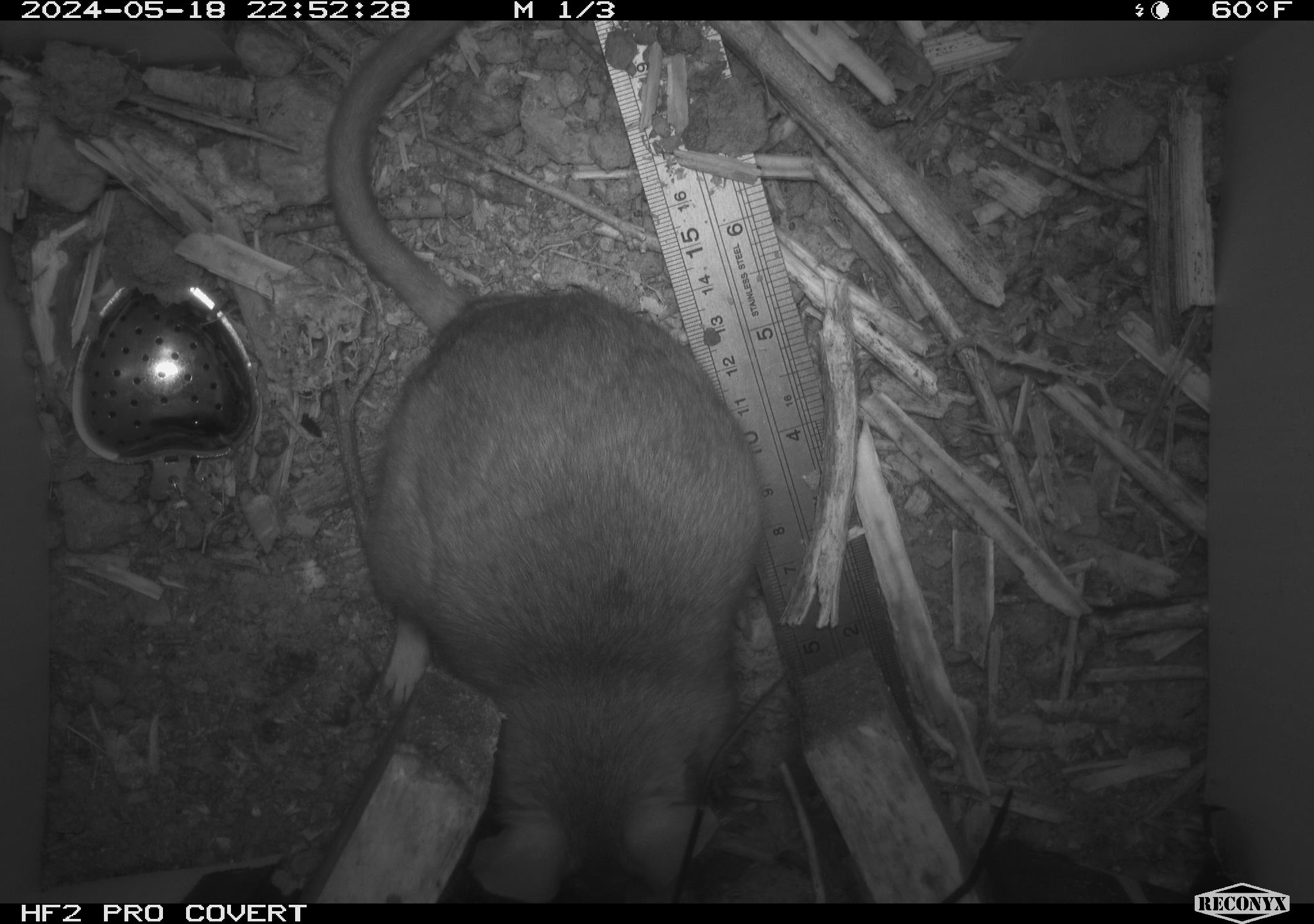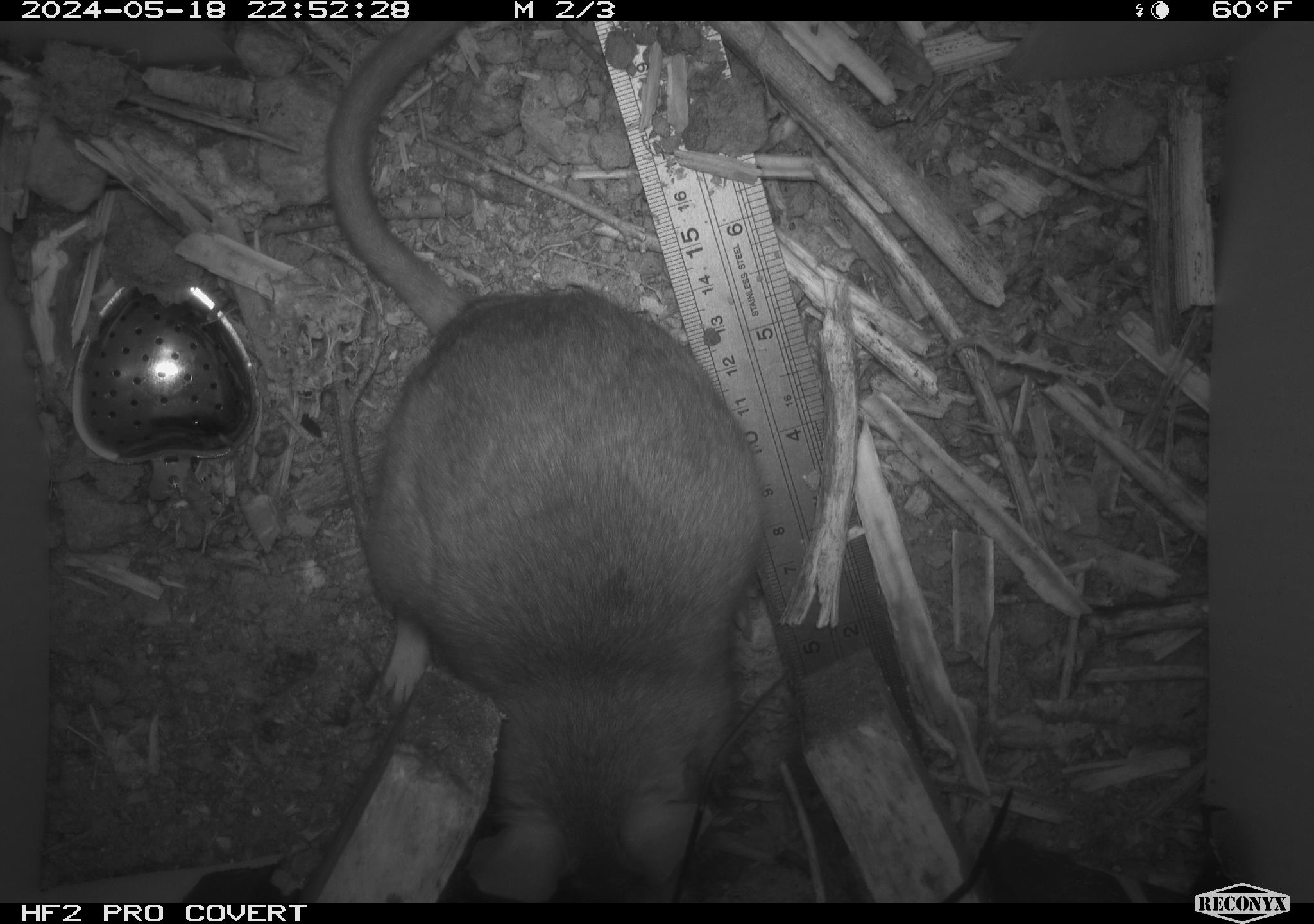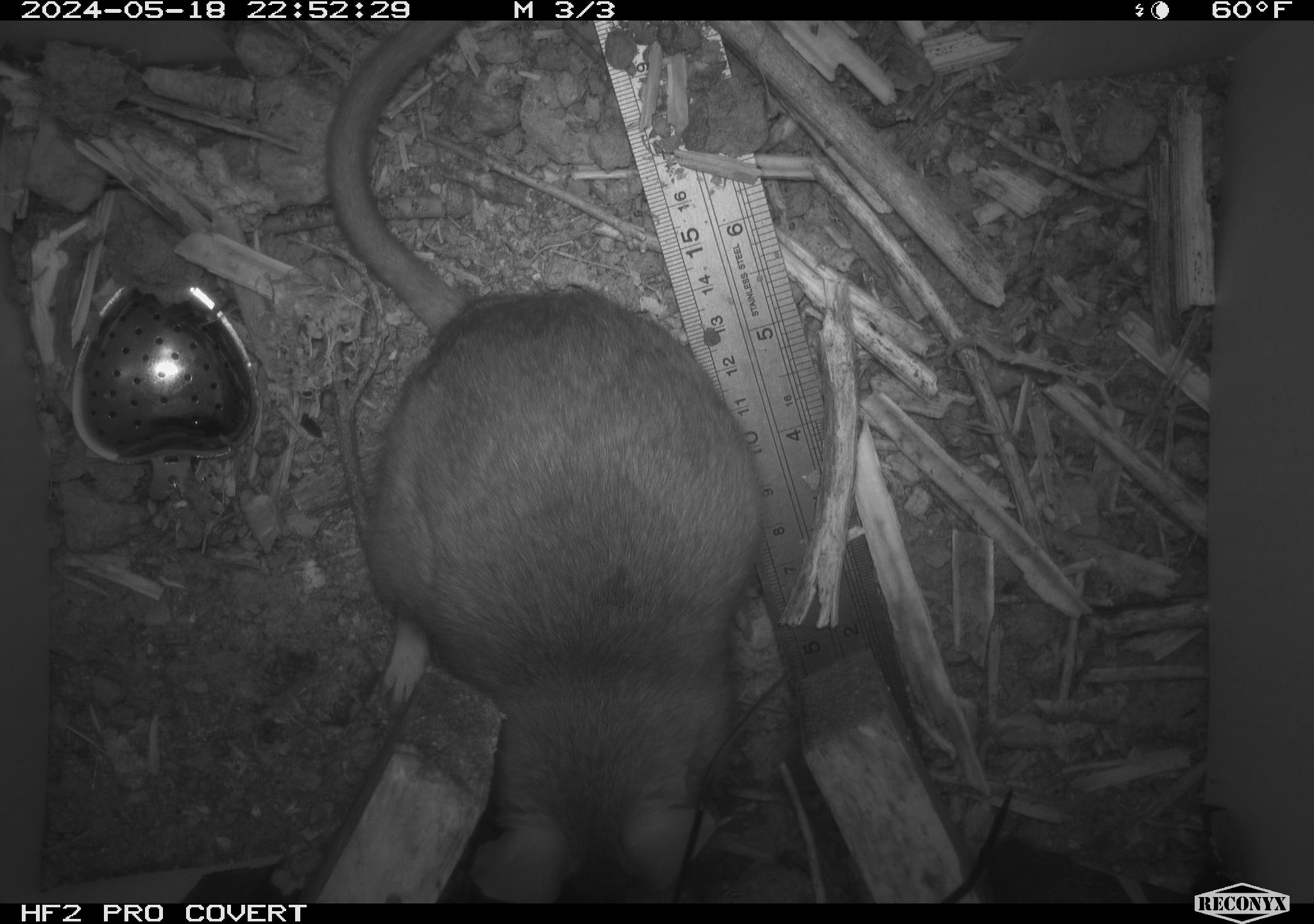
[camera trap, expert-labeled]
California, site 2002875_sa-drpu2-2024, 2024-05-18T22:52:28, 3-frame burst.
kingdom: Animalia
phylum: Chordata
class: Mammalia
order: Rodentia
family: Cricetidae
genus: Neotoma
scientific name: Neotoma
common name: pack rat or woodrat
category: neotoma species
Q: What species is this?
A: Neotoma species (pack rat or woodrat) (Neotoma).